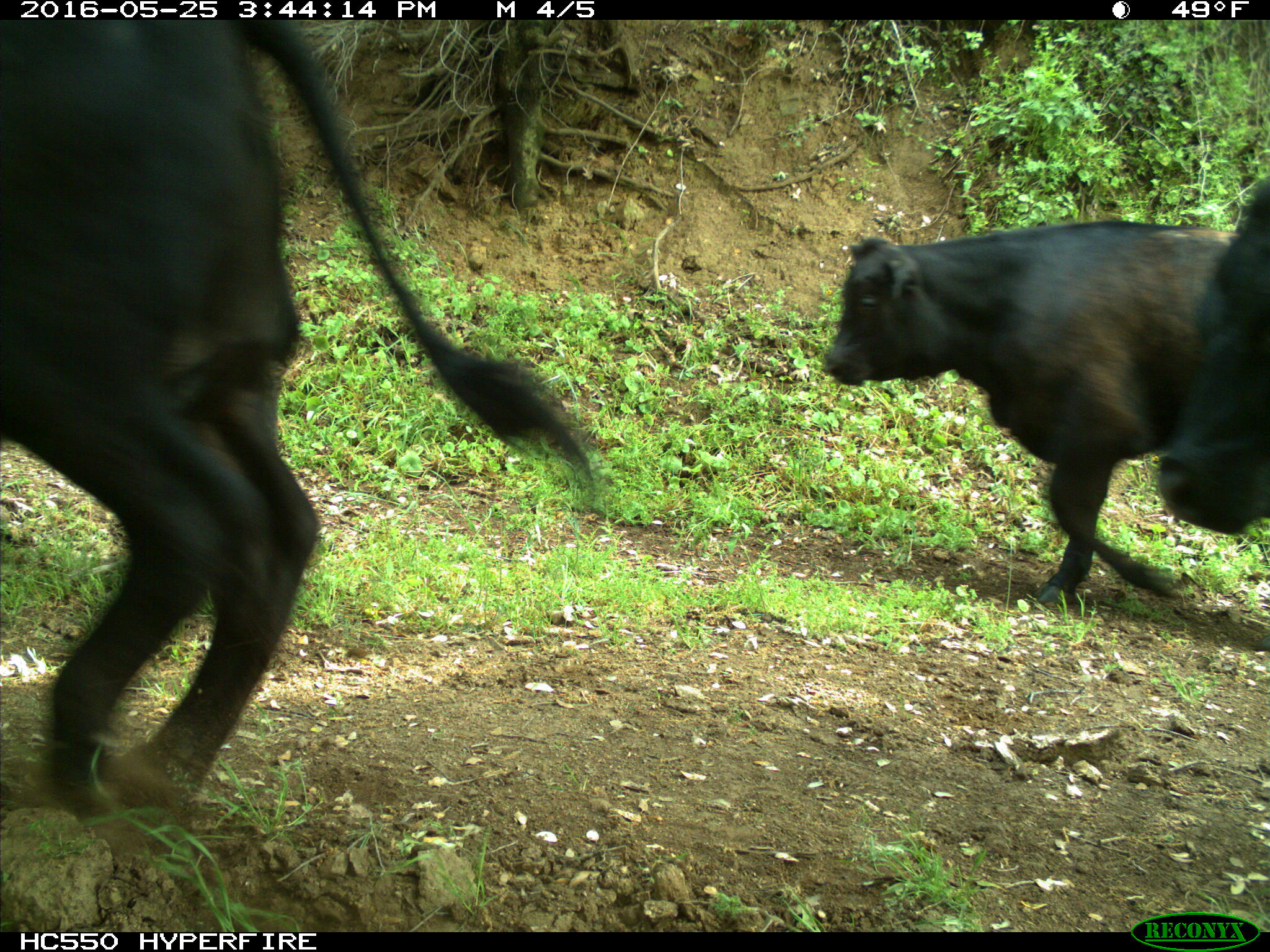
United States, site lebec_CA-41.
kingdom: Animalia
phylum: Chordata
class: Mammalia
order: Artiodactyla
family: Bovidae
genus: Bos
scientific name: Bos taurus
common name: domestic cow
Bos taurus (domestic cow).